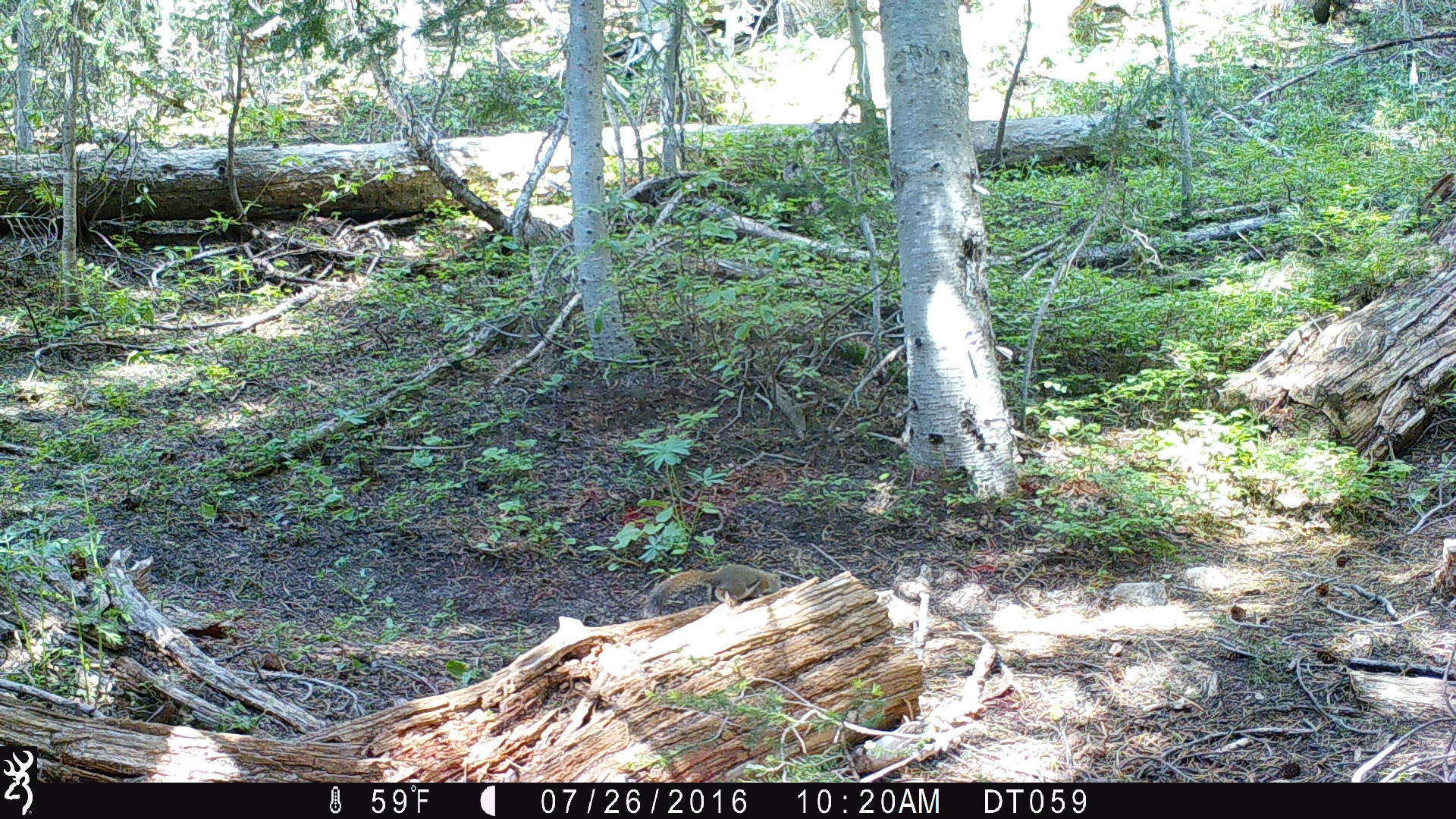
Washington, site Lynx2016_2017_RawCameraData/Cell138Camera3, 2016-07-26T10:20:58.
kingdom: Animalia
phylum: Chordata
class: Mammalia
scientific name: Mammalia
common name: small mammal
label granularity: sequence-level